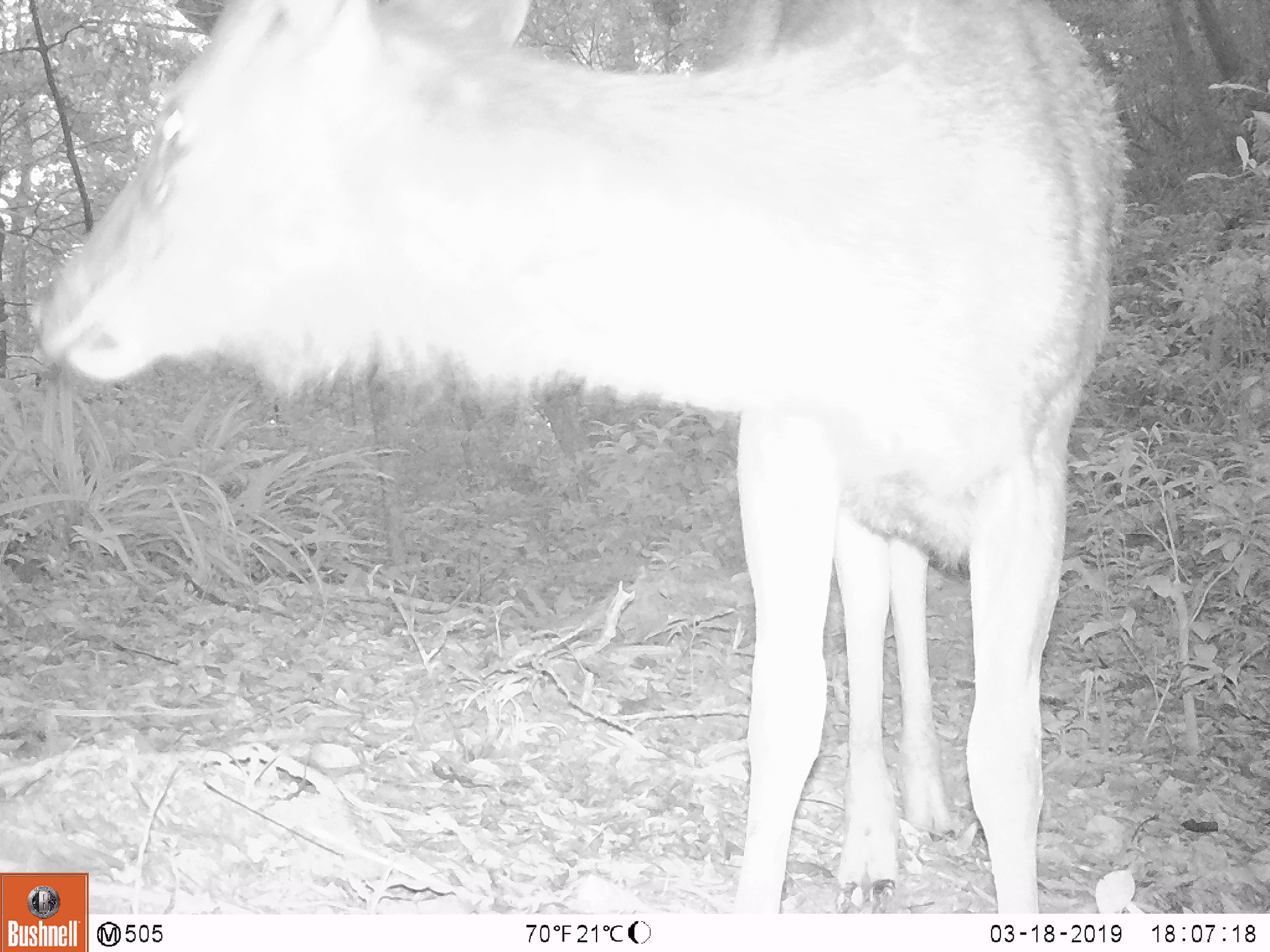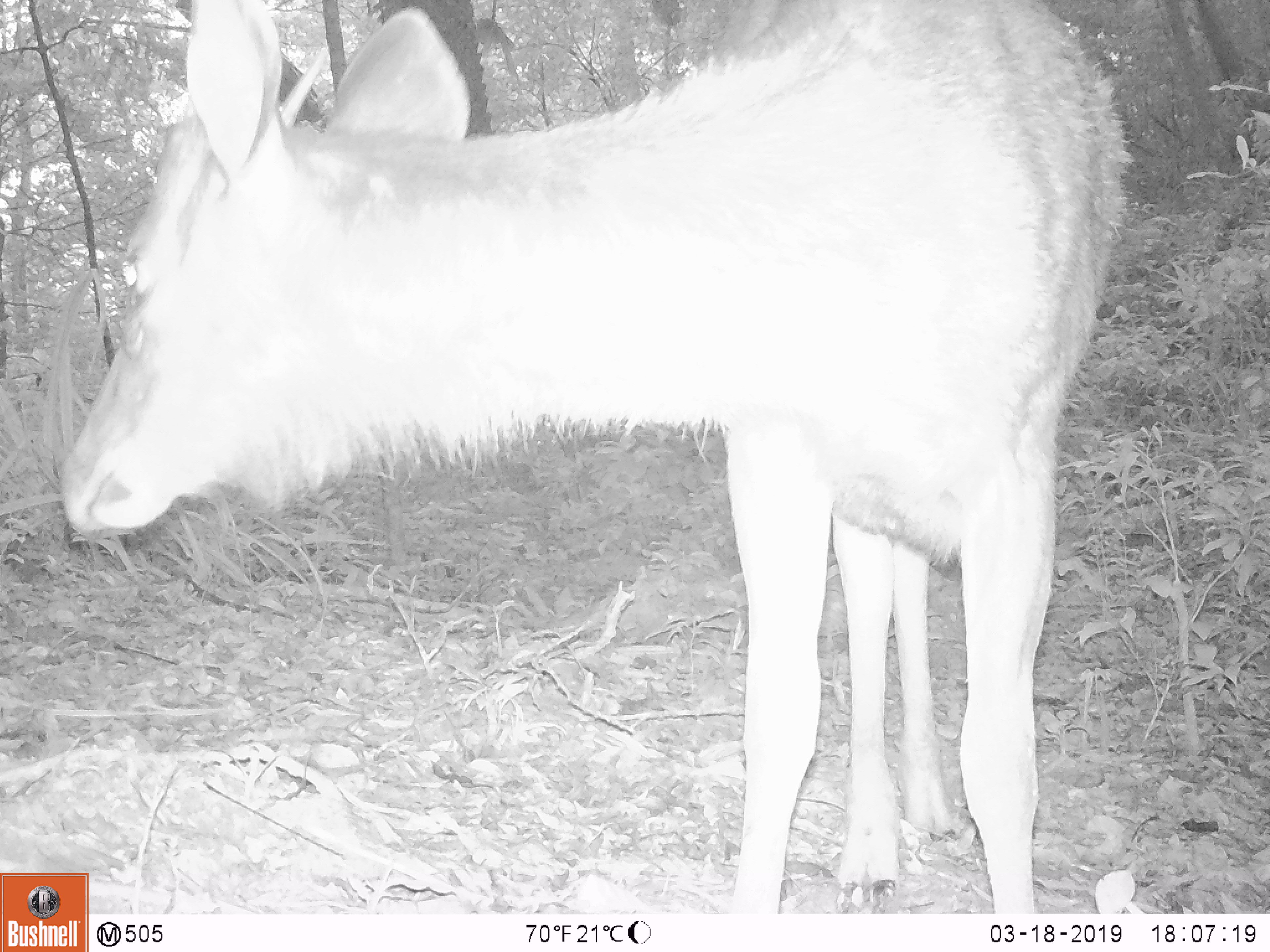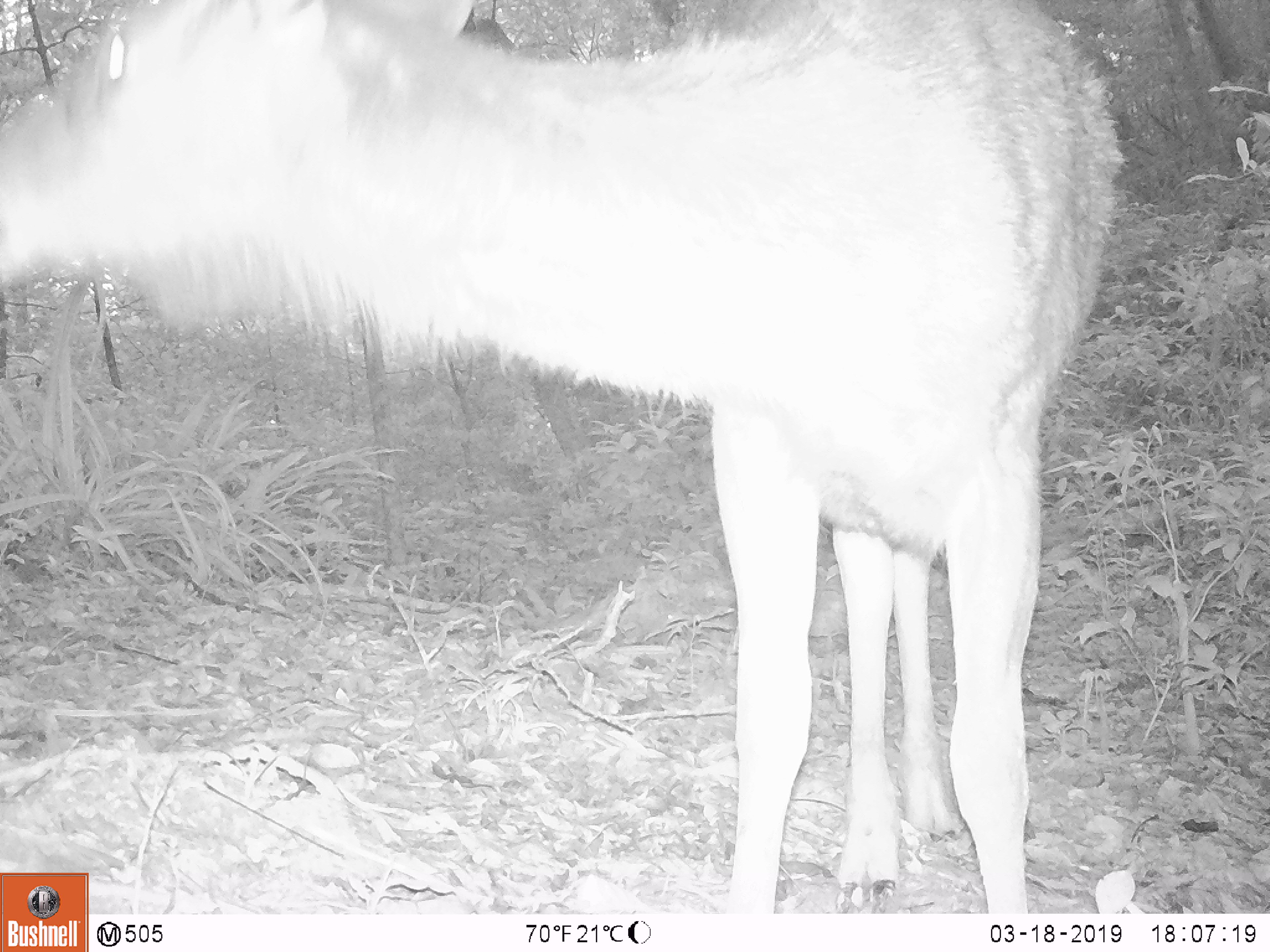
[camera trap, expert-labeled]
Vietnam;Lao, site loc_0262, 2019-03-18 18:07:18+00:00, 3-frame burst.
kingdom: Animalia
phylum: Chordata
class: Mammalia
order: Artiodactyla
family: Cervidae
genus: Rusa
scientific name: Rusa unicolor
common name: sambar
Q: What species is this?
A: Sambar (Rusa unicolor).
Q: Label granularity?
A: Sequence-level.